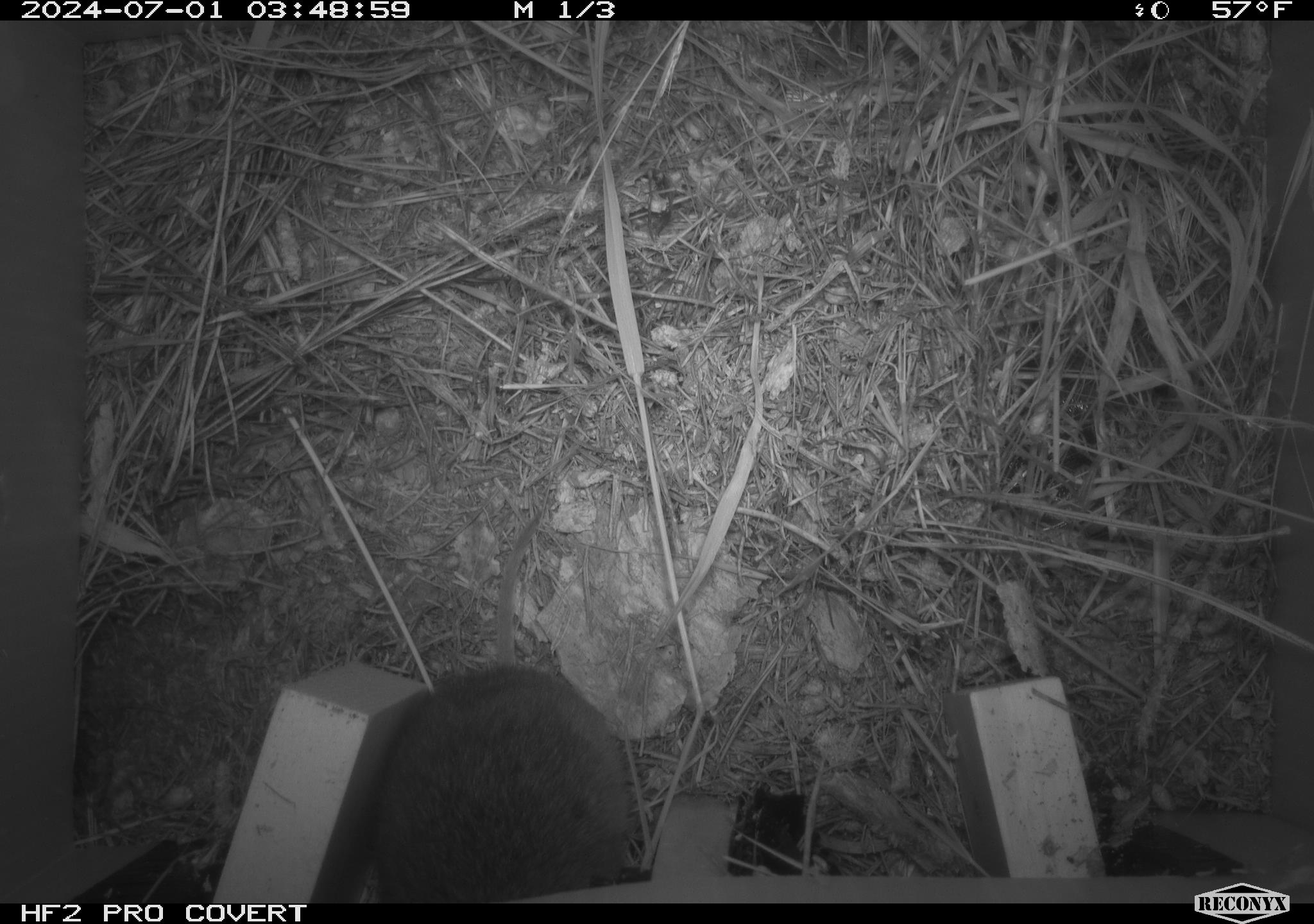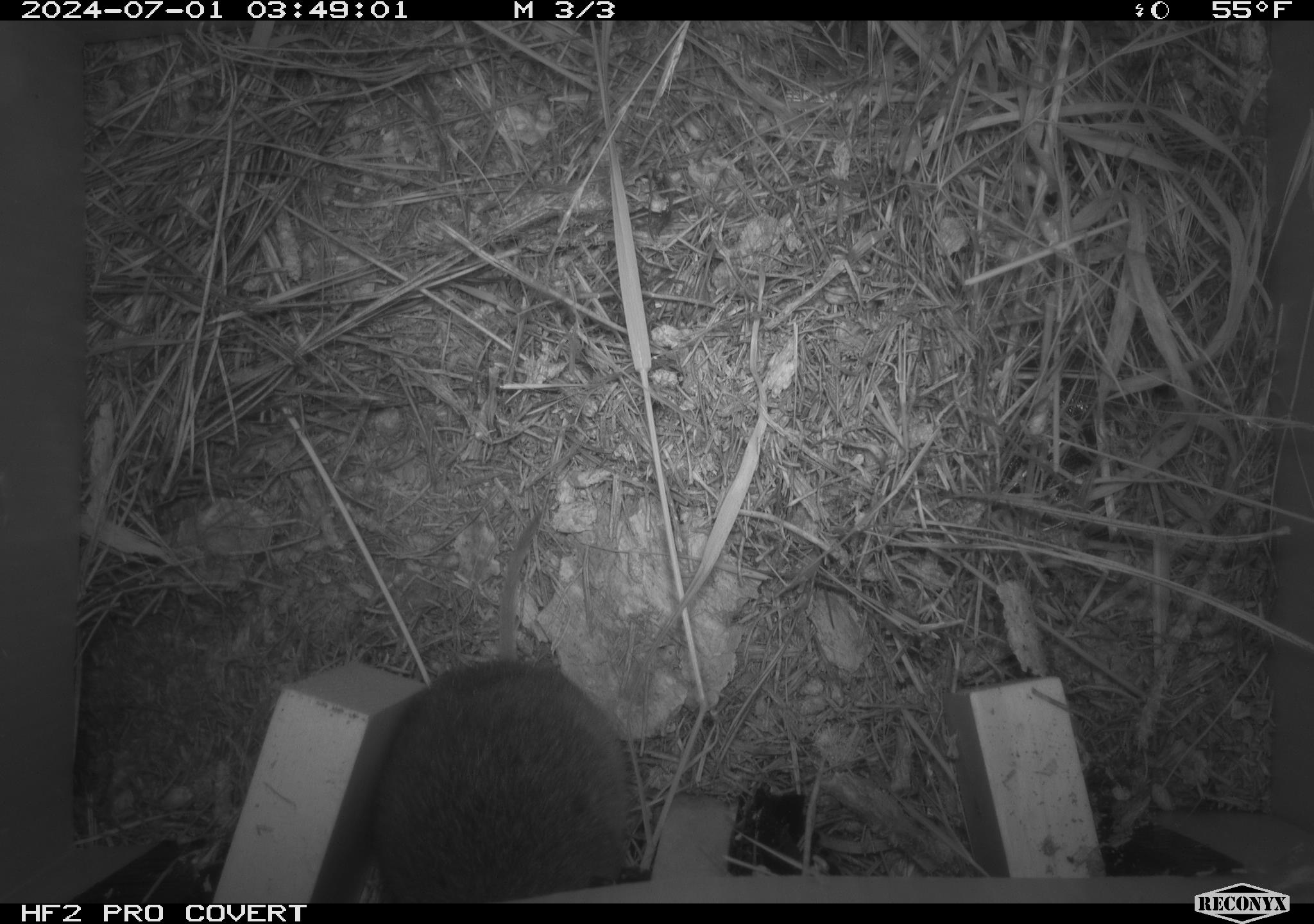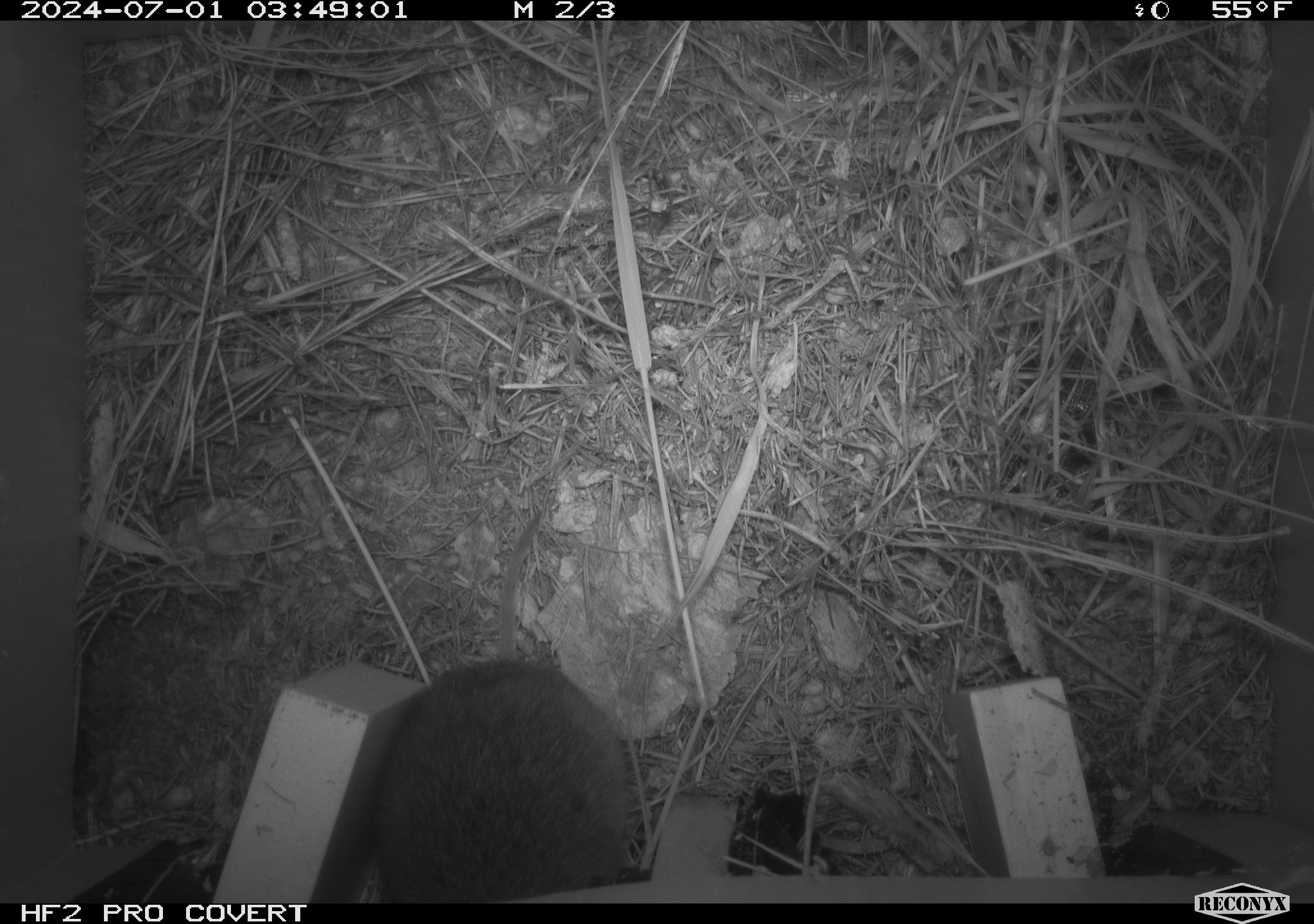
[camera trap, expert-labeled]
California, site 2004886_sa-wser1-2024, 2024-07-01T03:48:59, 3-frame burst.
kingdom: Animalia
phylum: Chordata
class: Mammalia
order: Rodentia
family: Cricetidae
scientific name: Arvicolinae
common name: voles, lemmings, and muskrats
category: arvicolinae subfamily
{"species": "arvicolinae subfamily (voles, lemmings, and muskrats) (Arvicolinae)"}